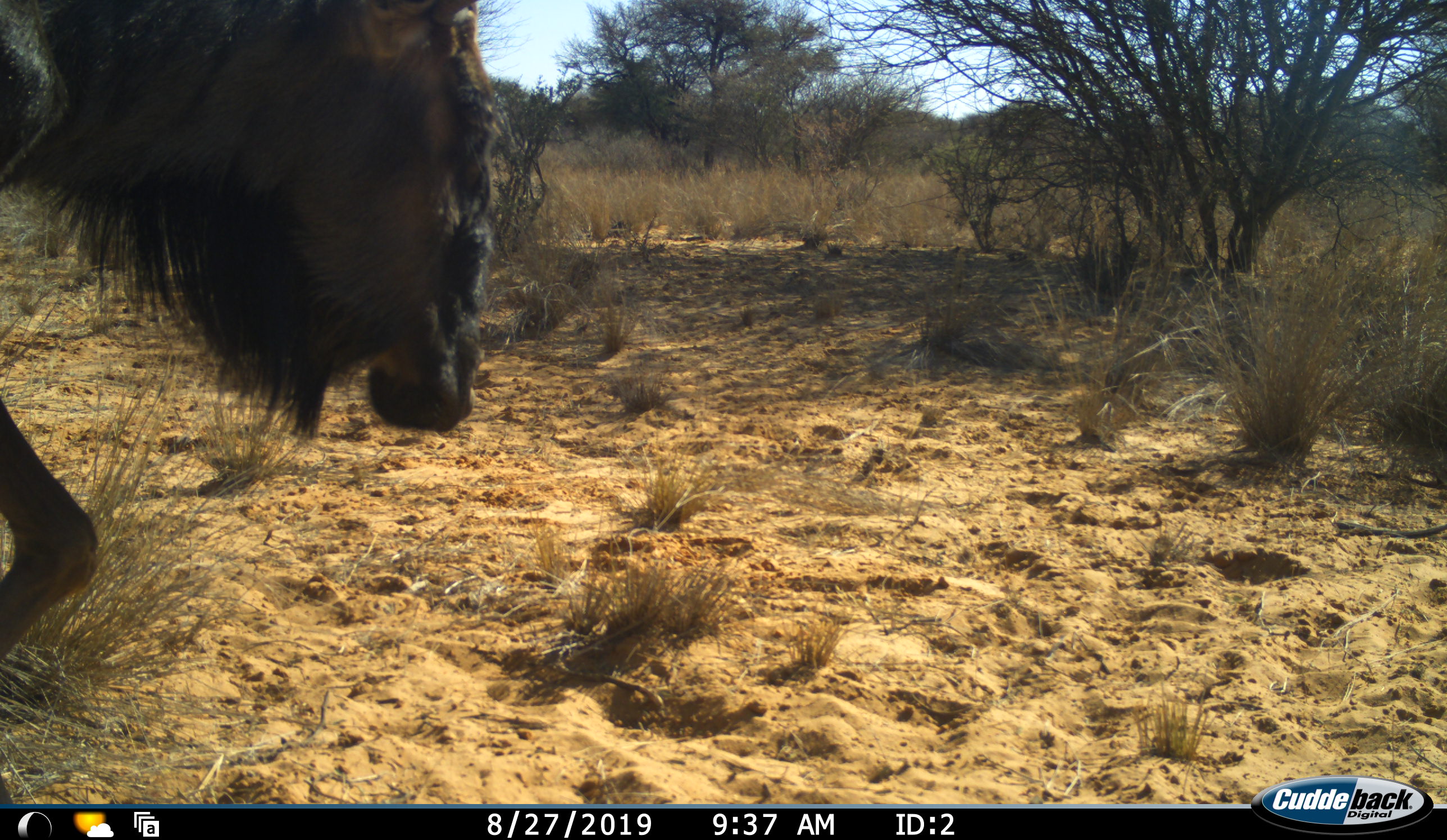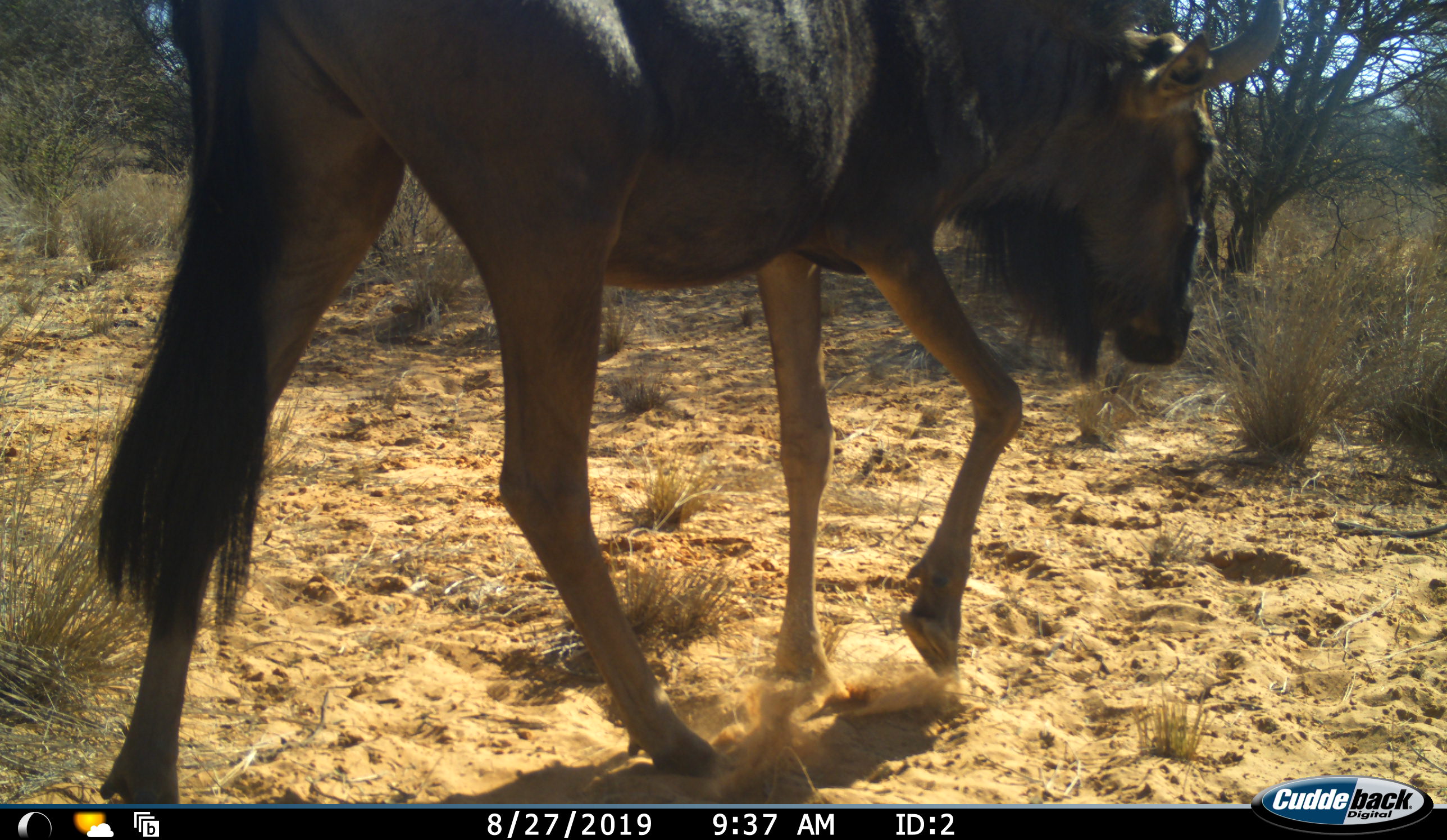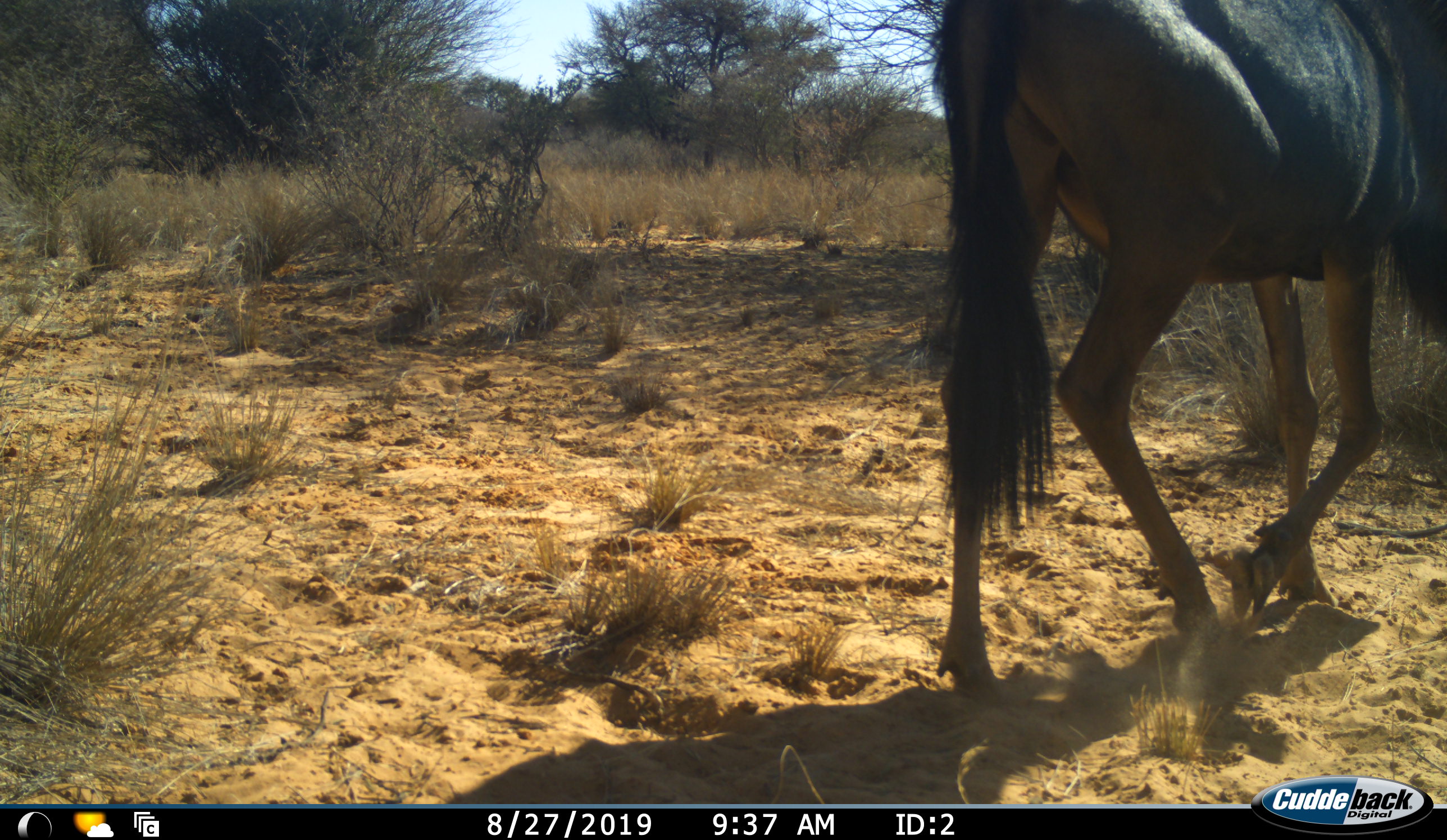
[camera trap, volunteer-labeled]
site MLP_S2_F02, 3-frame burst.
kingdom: Animalia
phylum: Chordata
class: Mammalia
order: Artiodactyla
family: Bovidae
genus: Connochaetes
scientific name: Connochaetes taurinus taurinus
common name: blue wildebeest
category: wildebeestblue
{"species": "wildebeestblue (blue wildebeest) (Connochaetes taurinus taurinus)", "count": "1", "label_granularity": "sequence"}